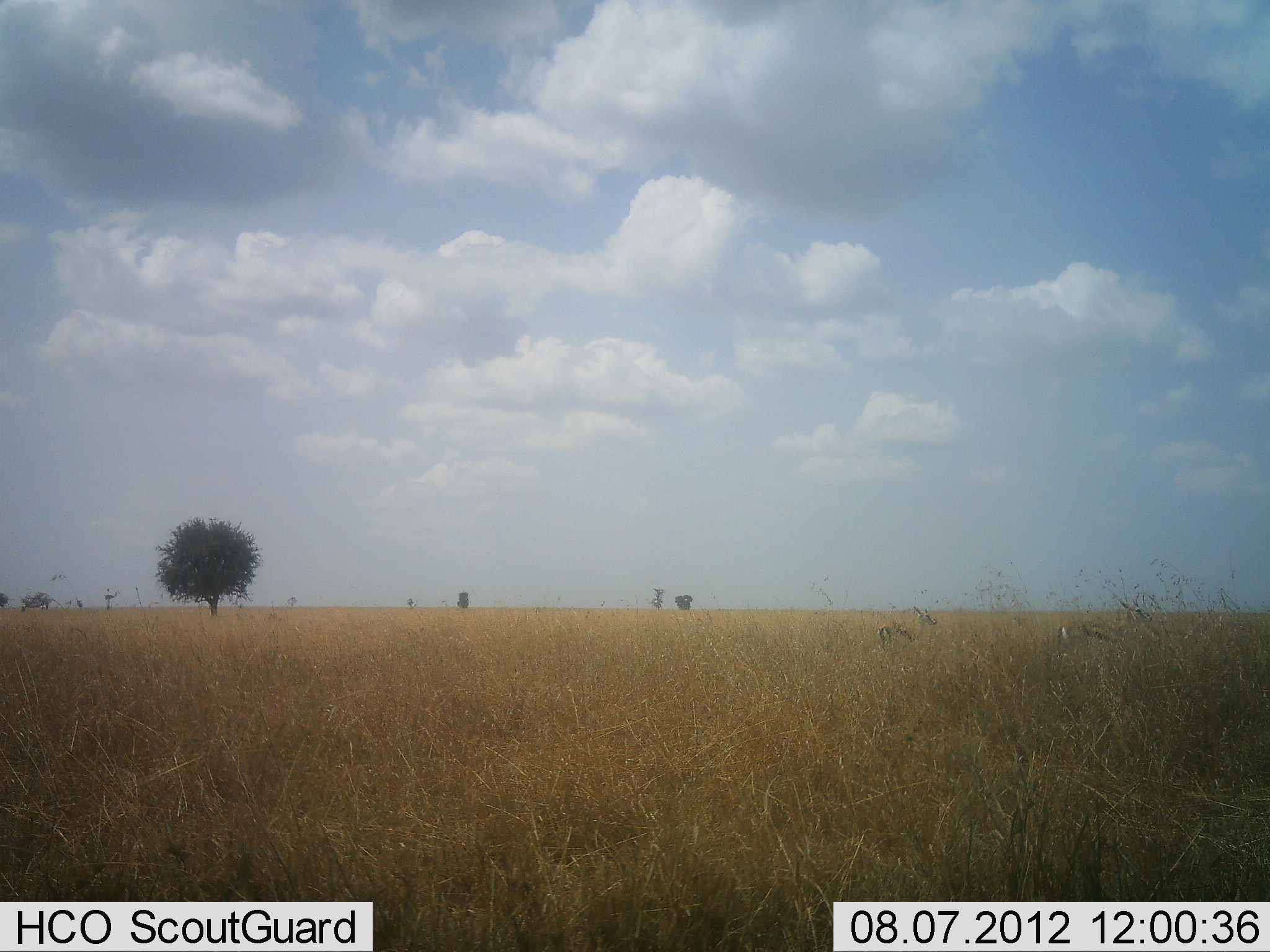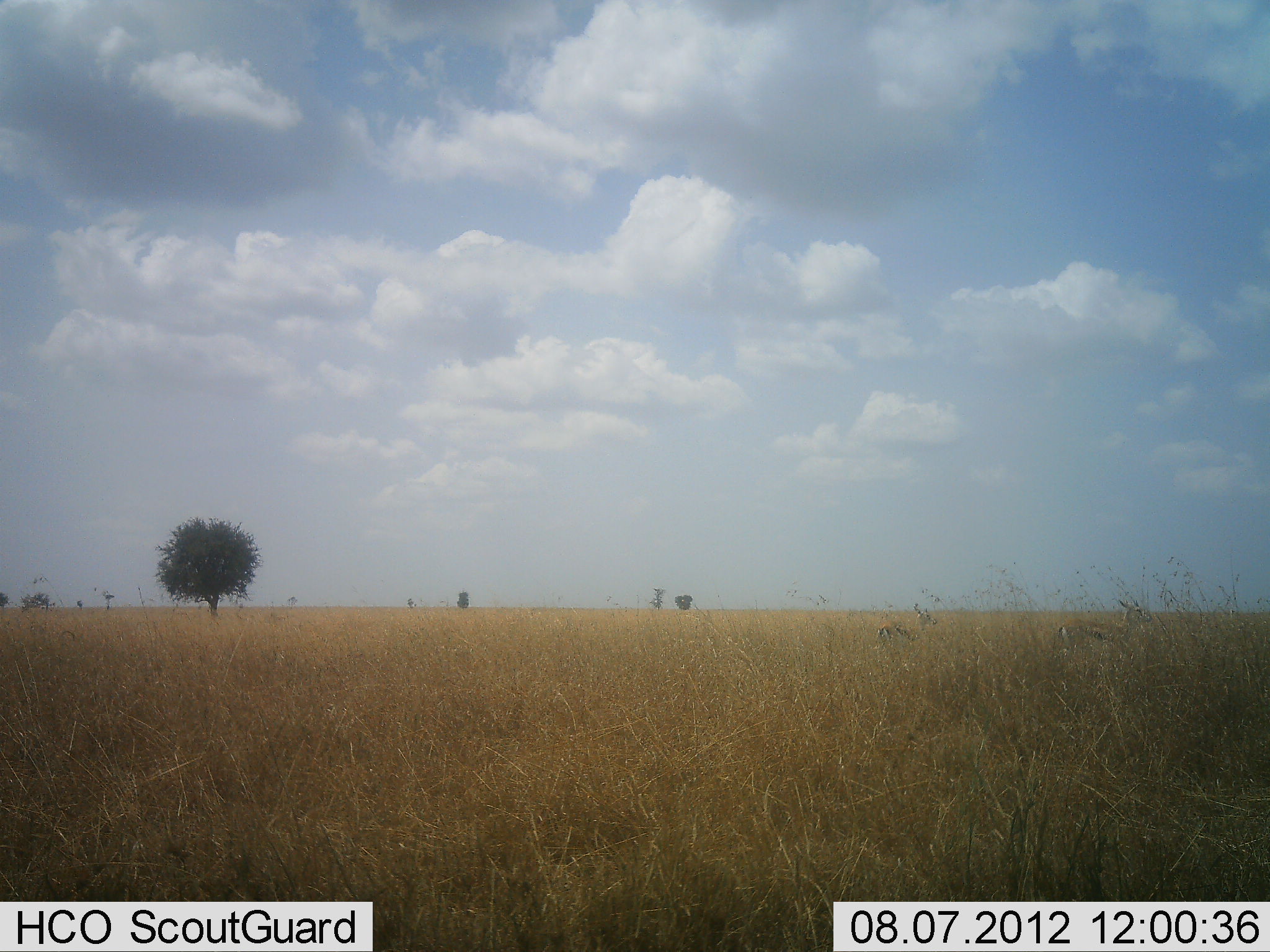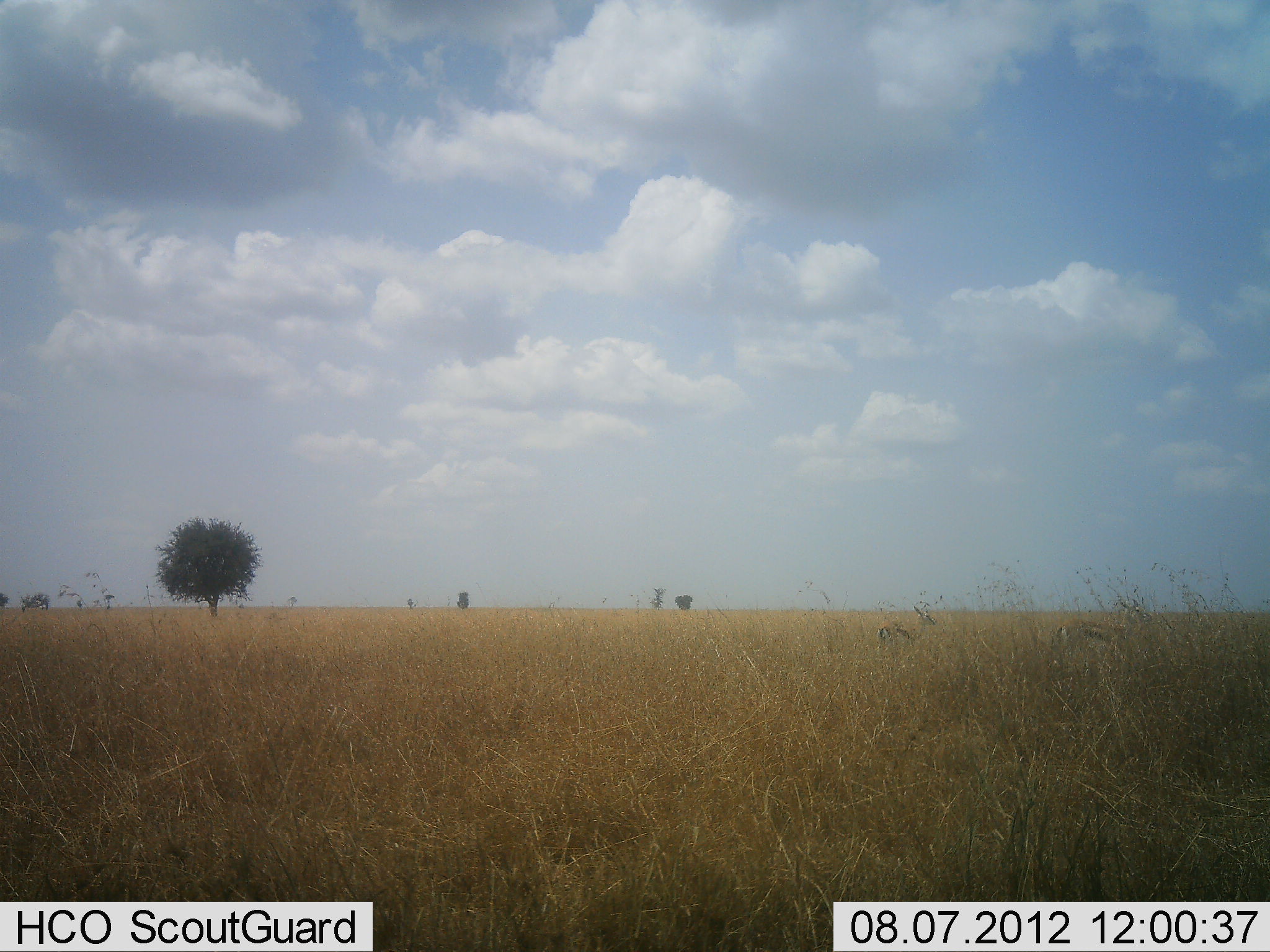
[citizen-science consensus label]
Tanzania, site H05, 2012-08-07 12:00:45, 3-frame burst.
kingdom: Animalia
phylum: Chordata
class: Mammalia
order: Artiodactyla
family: Bovidae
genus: Eudorcas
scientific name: Eudorcas thomsonii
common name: thomson's gazelle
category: gazellethomsons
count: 2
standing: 100%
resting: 0%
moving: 0%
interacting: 0%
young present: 0%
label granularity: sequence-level